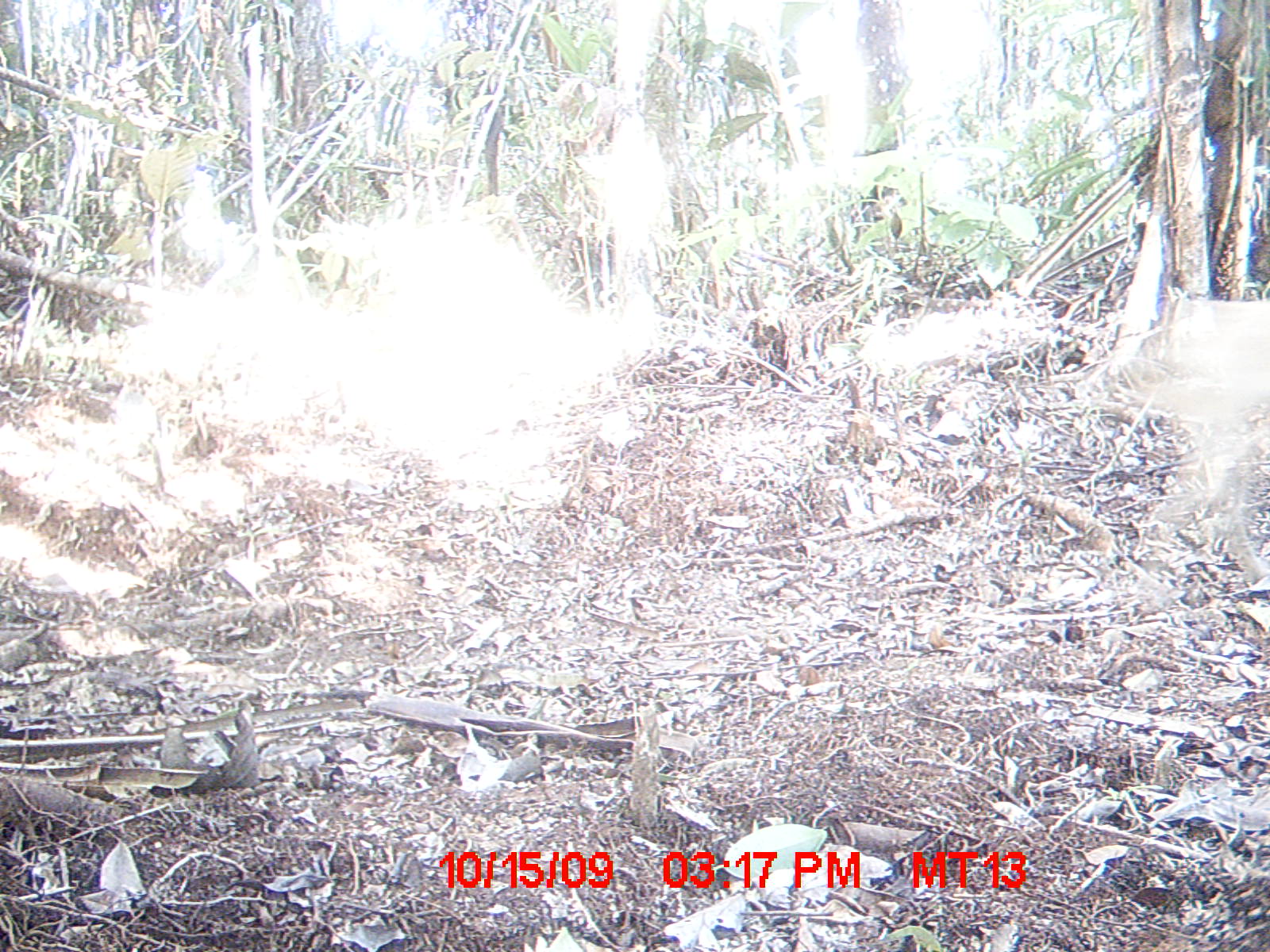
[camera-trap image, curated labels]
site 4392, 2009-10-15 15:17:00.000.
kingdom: Animalia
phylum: Chordata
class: Mammalia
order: Carnivora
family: Canidae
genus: Canis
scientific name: Canis familiaris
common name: domestic dog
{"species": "Canis familiaris (domestic dog)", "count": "1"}